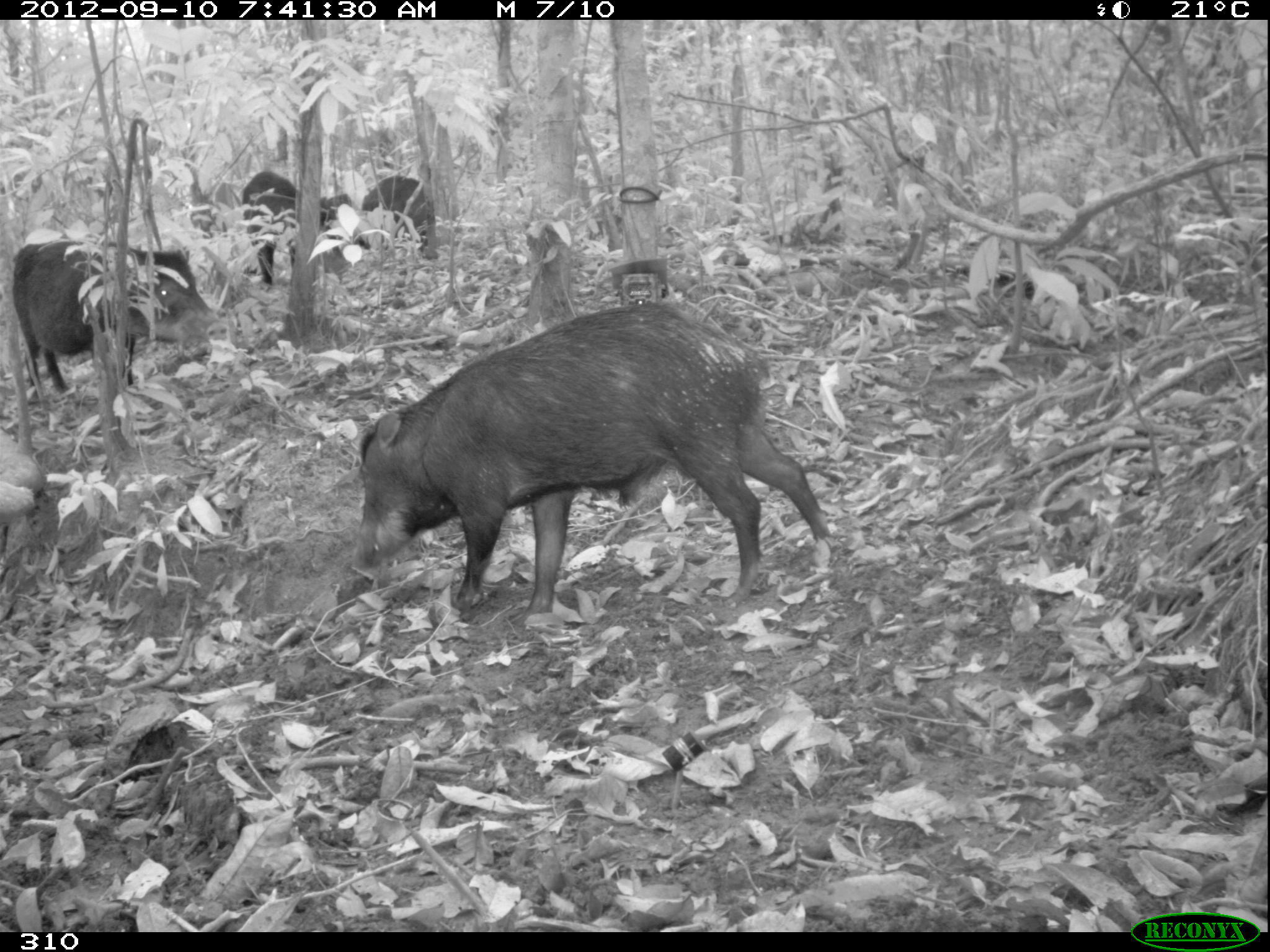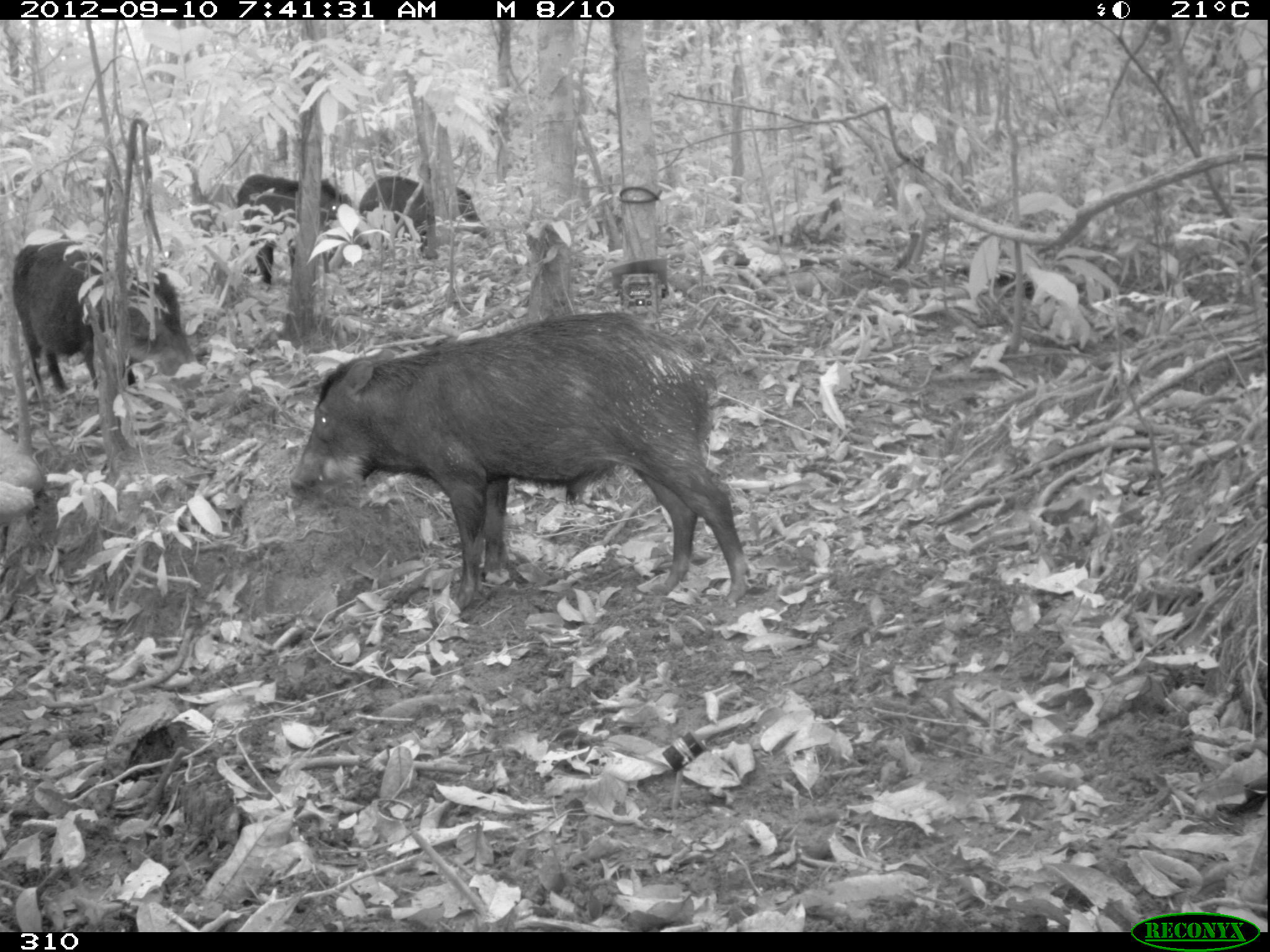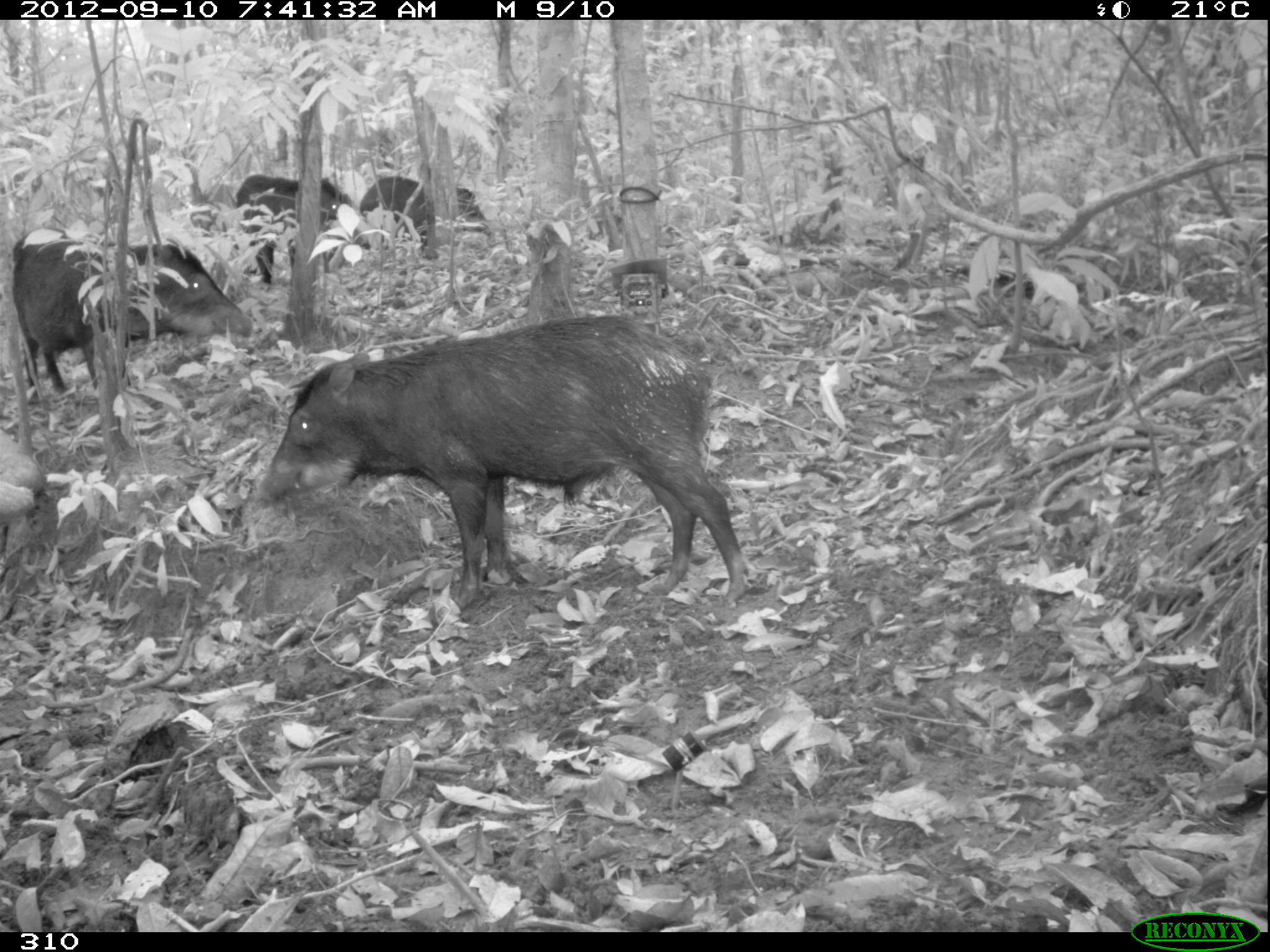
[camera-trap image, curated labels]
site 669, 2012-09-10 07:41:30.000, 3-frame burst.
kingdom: Animalia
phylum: Chordata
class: Mammalia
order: Artiodactyla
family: Tayassuidae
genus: Tayassu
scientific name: Tayassu pecari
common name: white-lipped peccary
Tayassu pecari (white-lipped peccary).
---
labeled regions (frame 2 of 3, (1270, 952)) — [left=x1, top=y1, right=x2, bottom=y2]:
tayassu pecari: [left=288, top=311, right=750, bottom=607]; [left=13, top=240, right=204, bottom=397]; [left=236, top=174, right=367, bottom=289]; [left=359, top=175, right=487, bottom=252]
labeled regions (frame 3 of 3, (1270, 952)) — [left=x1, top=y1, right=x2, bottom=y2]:
tayassu pecari: [left=260, top=314, right=746, bottom=610]; [left=13, top=229, right=252, bottom=399]; [left=235, top=174, right=367, bottom=283]; [left=359, top=175, right=491, bottom=249]